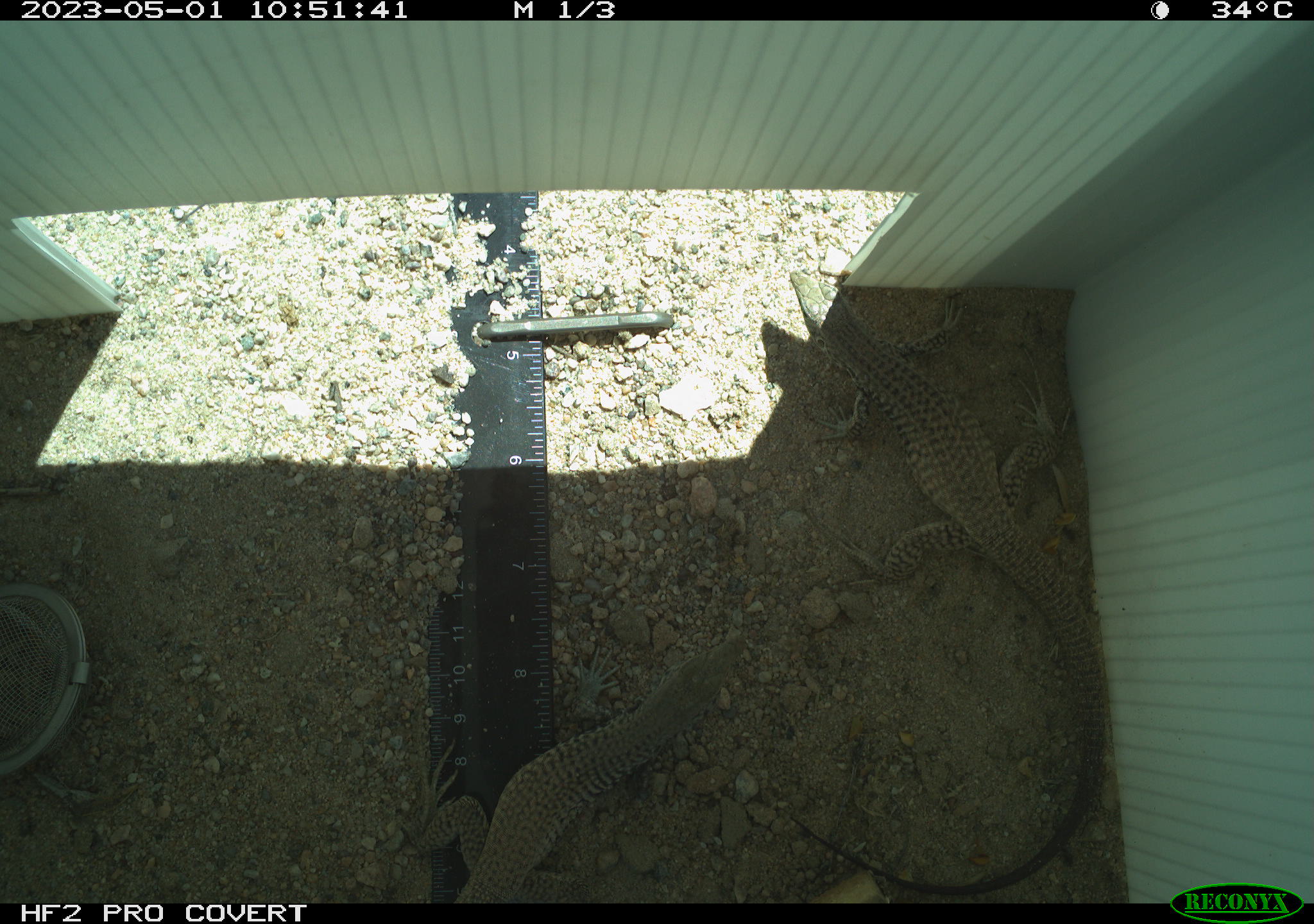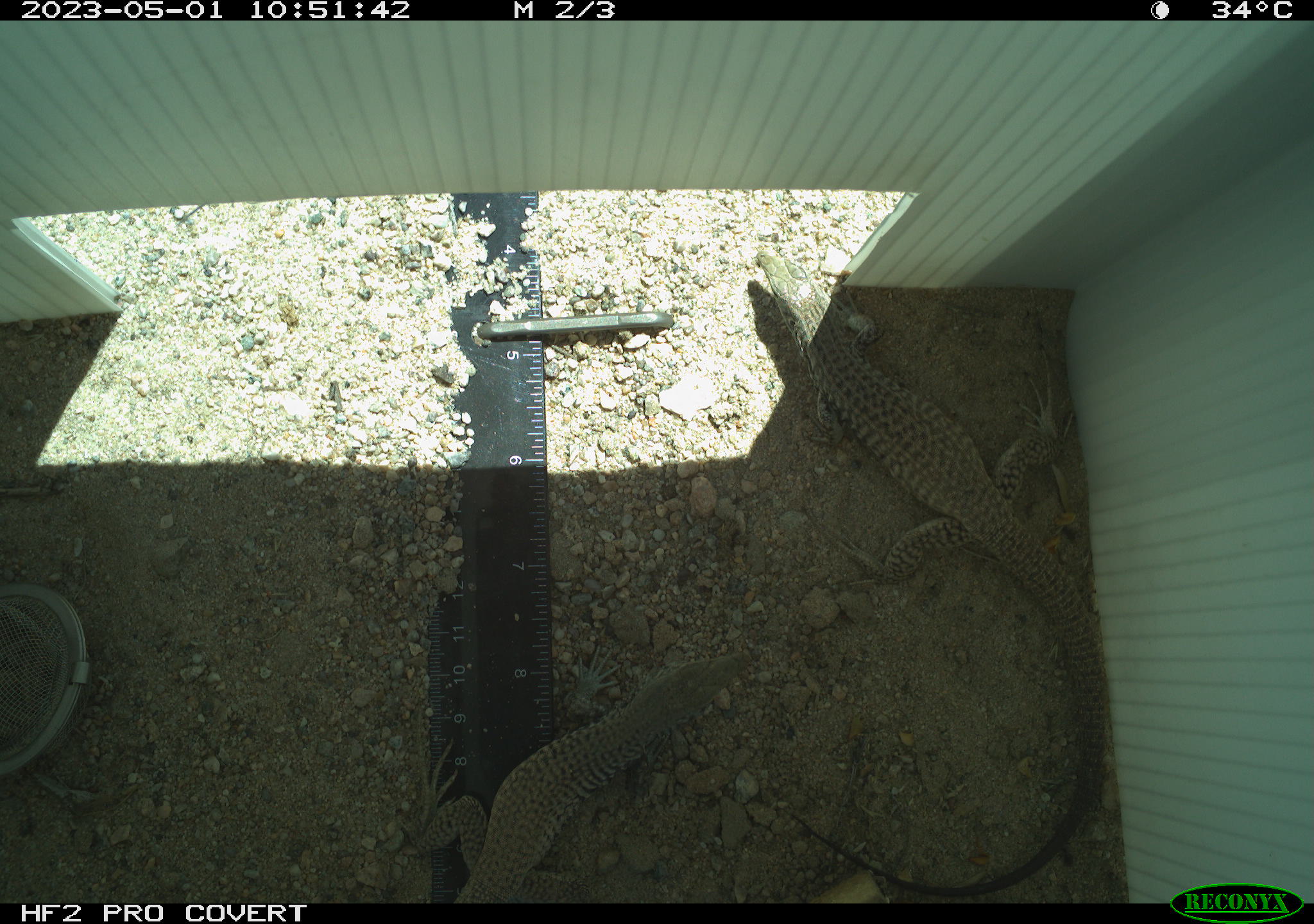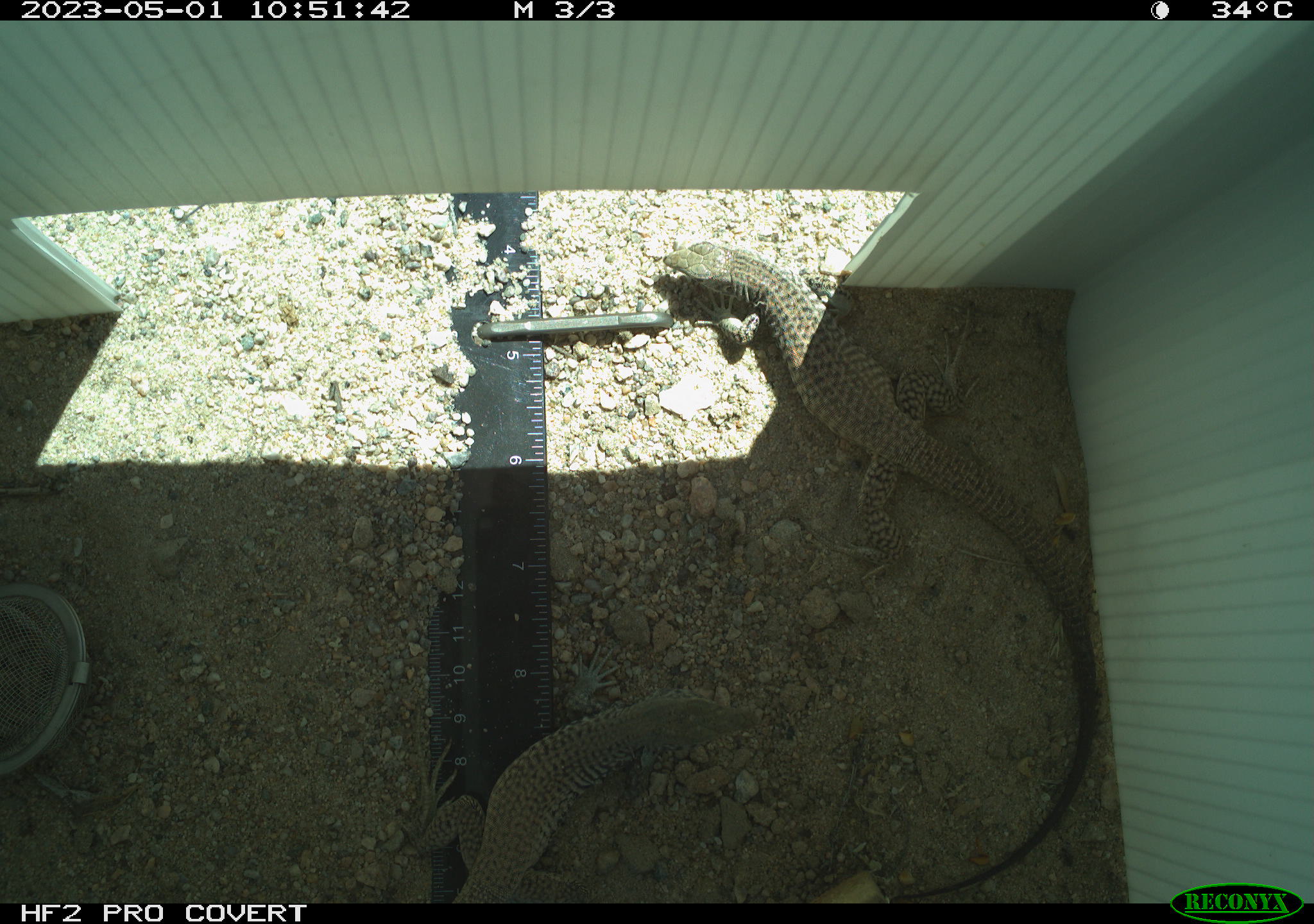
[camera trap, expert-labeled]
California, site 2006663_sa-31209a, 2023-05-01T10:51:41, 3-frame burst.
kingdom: Animalia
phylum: Chordata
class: Reptilia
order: Squamata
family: Teiidae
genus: Aspidoscelis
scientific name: Aspidoscelis tigris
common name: western whiptail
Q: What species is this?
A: Western whiptail (Aspidoscelis tigris).